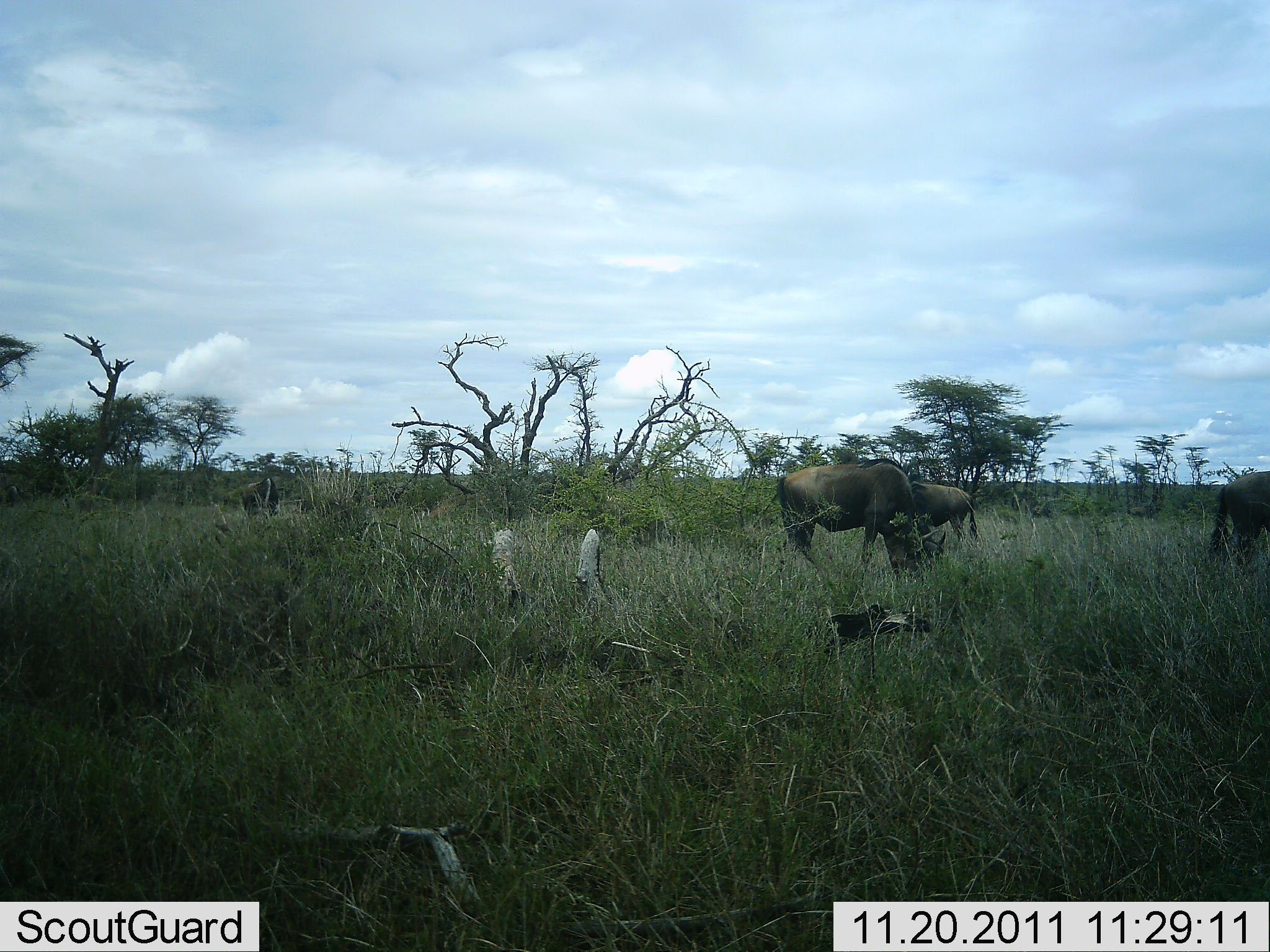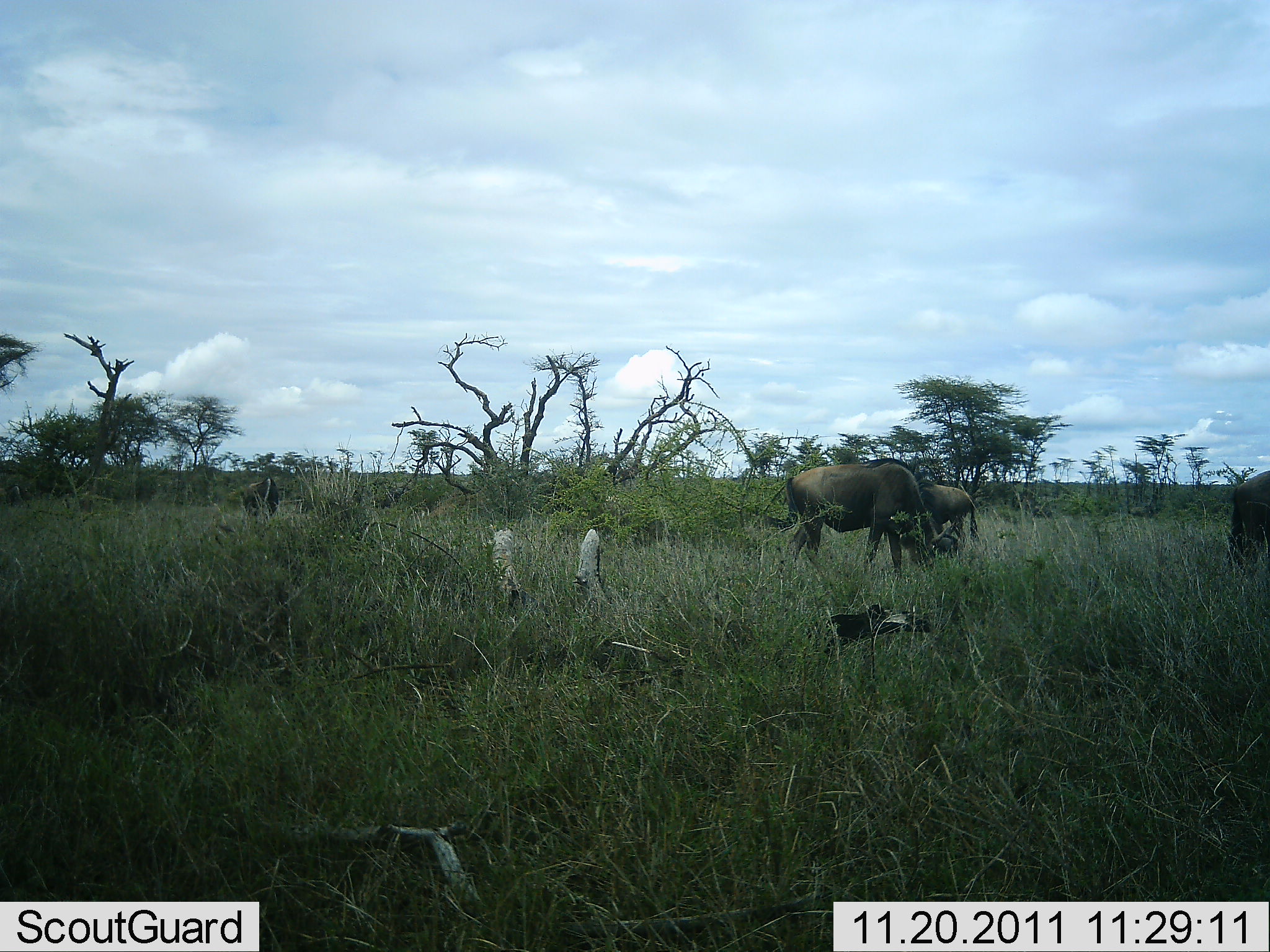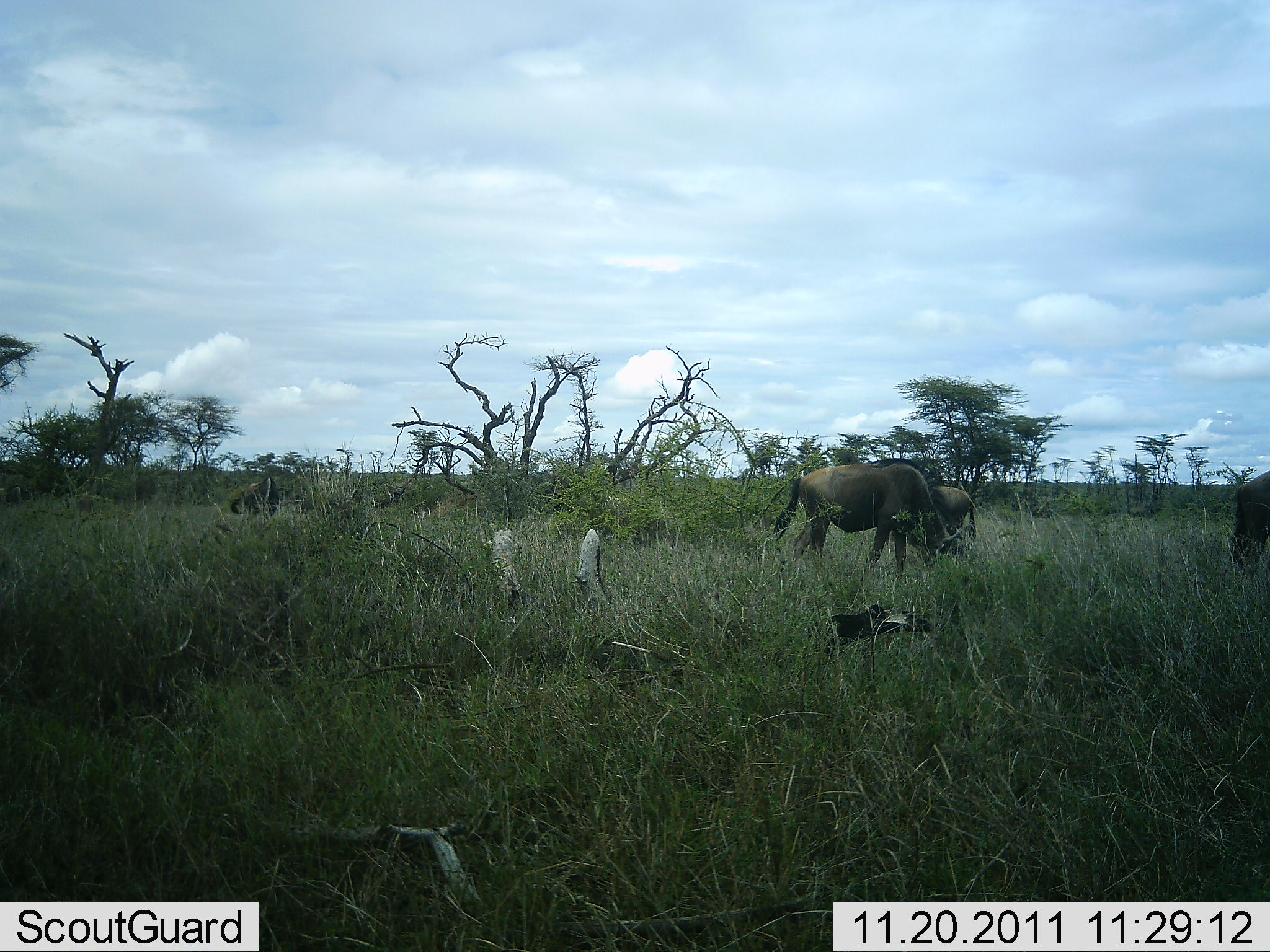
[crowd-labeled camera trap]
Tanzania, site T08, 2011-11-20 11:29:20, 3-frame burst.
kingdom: Animalia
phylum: Chordata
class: Mammalia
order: Artiodactyla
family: Bovidae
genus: Connochaetes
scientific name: Connochaetes taurinus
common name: blue wildebeest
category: wildebeest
Wildebeest (blue wildebeest) (Connochaetes taurinus), count 4. Behavior (volunteer vote fractions): standing 69%, resting 0%, moving 15%, interacting 0%. Young present (vote fraction): 8%. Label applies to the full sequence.